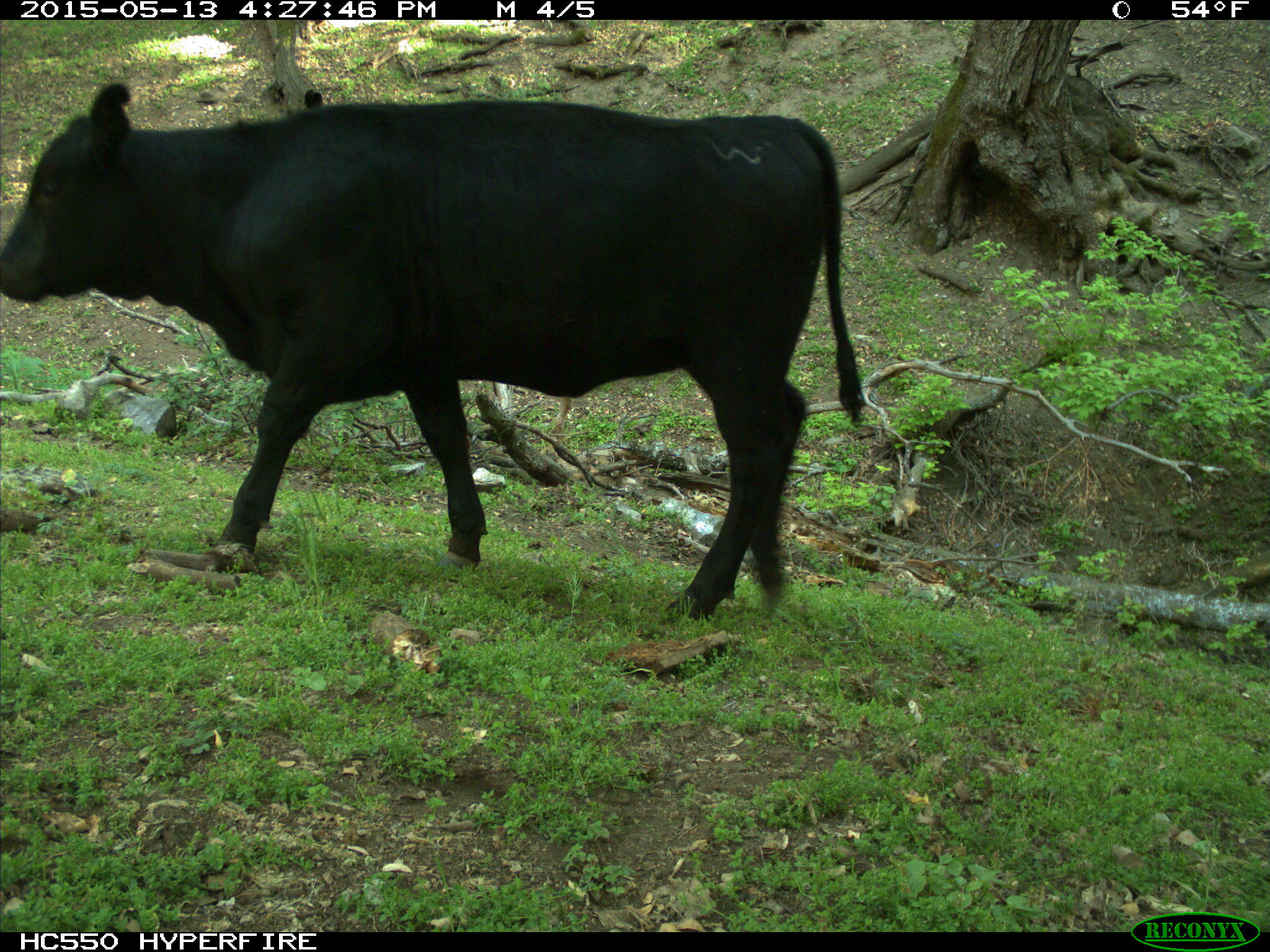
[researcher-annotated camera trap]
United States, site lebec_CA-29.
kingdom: Animalia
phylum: Chordata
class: Mammalia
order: Artiodactyla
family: Bovidae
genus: Bos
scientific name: Bos taurus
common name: domestic cow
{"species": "Bos taurus (domestic cow)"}